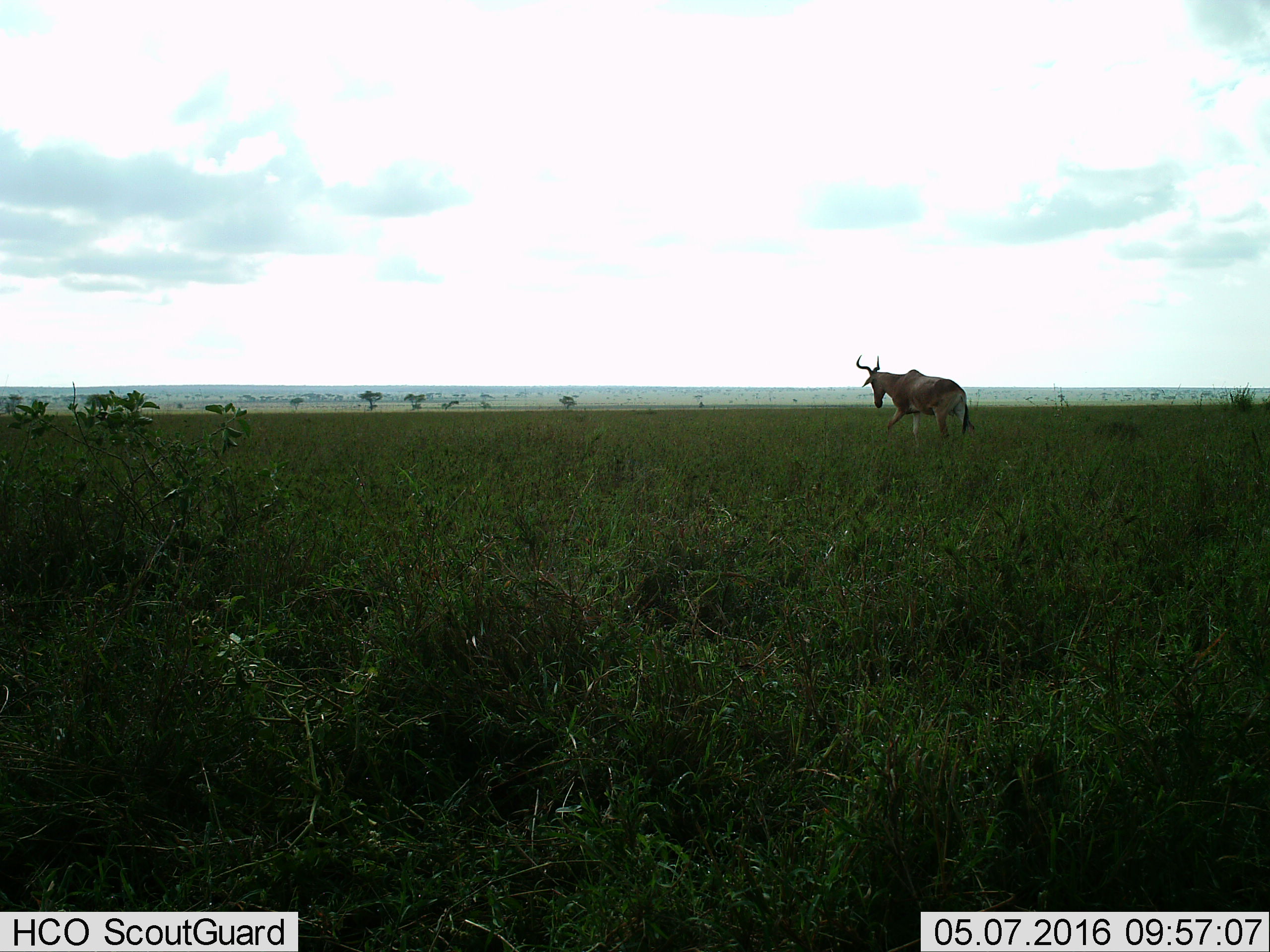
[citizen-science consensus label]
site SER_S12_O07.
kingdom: Animalia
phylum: Chordata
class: Mammalia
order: Artiodactyla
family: Bovidae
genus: Alcelaphus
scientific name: Alcelaphus buselaphus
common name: hartebeest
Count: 1.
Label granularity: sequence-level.